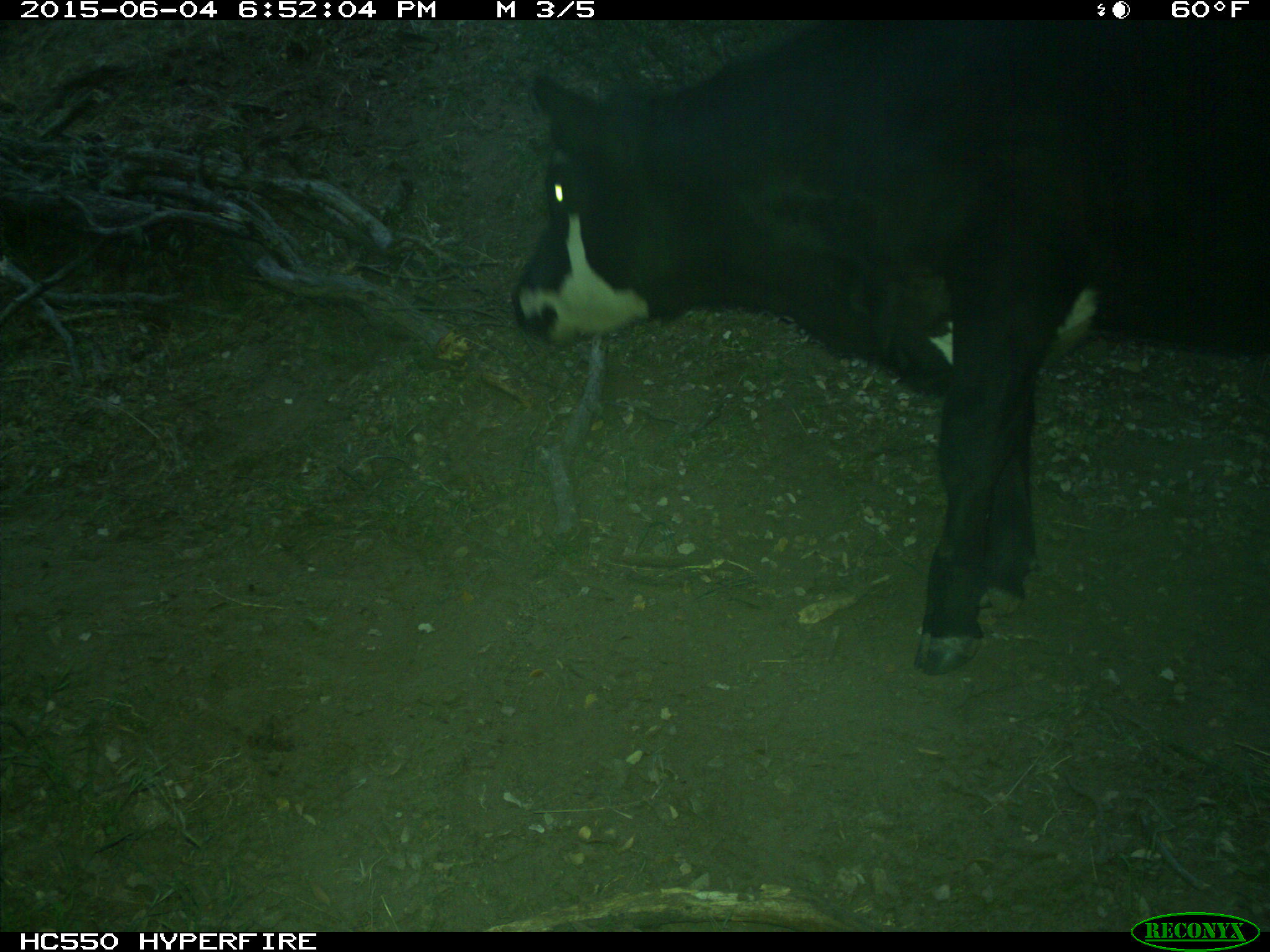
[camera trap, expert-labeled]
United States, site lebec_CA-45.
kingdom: Animalia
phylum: Chordata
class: Mammalia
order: Artiodactyla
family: Bovidae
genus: Bos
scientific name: Bos taurus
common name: domestic cow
Bos taurus (domestic cow).